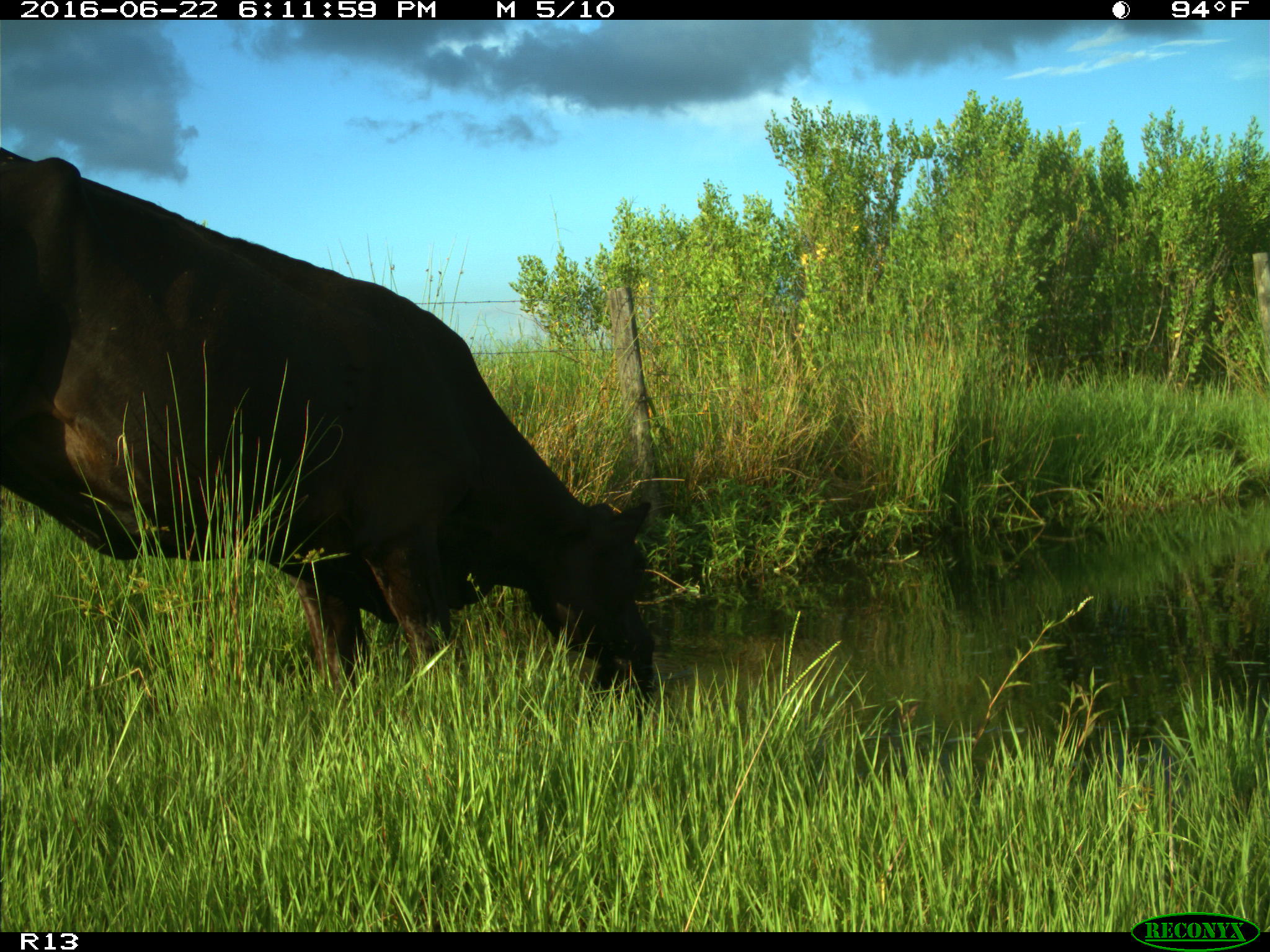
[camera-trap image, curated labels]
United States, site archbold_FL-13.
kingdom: Animalia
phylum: Chordata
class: Mammalia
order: Artiodactyla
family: Bovidae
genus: Bos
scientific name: Bos taurus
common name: domestic cow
Bos taurus (domestic cow).